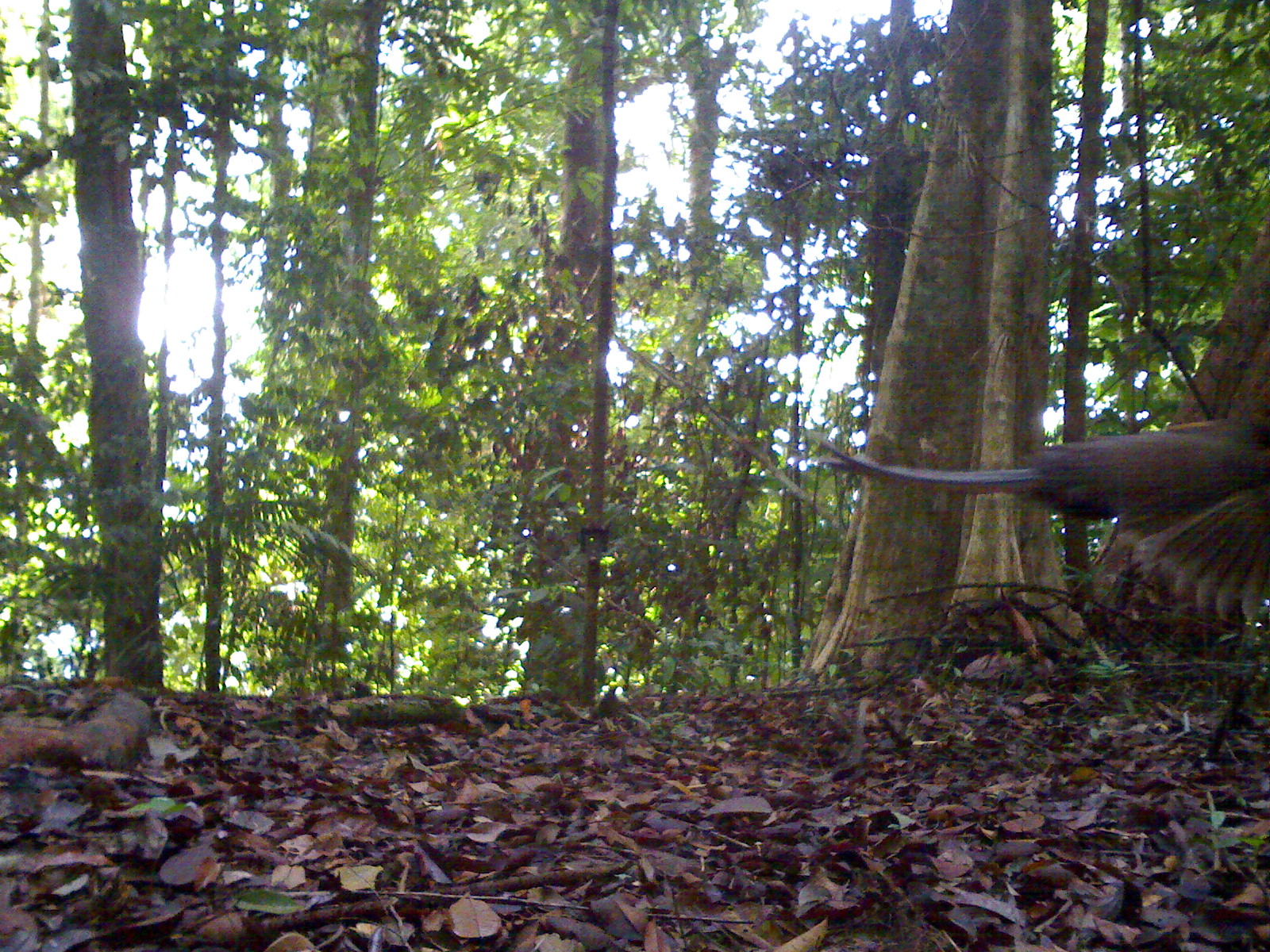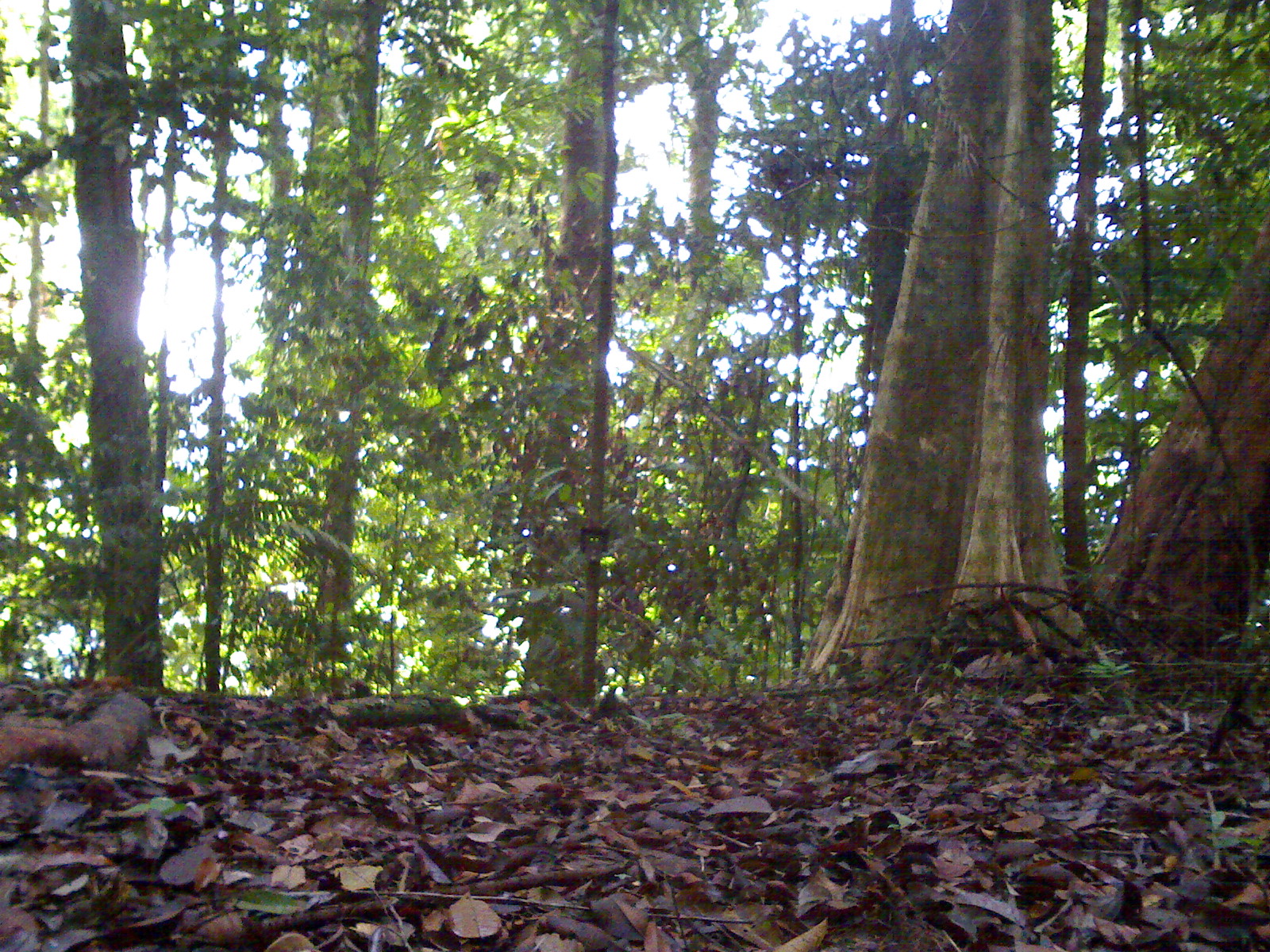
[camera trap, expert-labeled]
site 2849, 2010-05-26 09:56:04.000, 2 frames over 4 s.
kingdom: Animalia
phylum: Chordata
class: Aves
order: Galliformes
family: Phasianidae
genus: Argusianus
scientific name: Argusianus argus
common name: great argus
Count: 1.